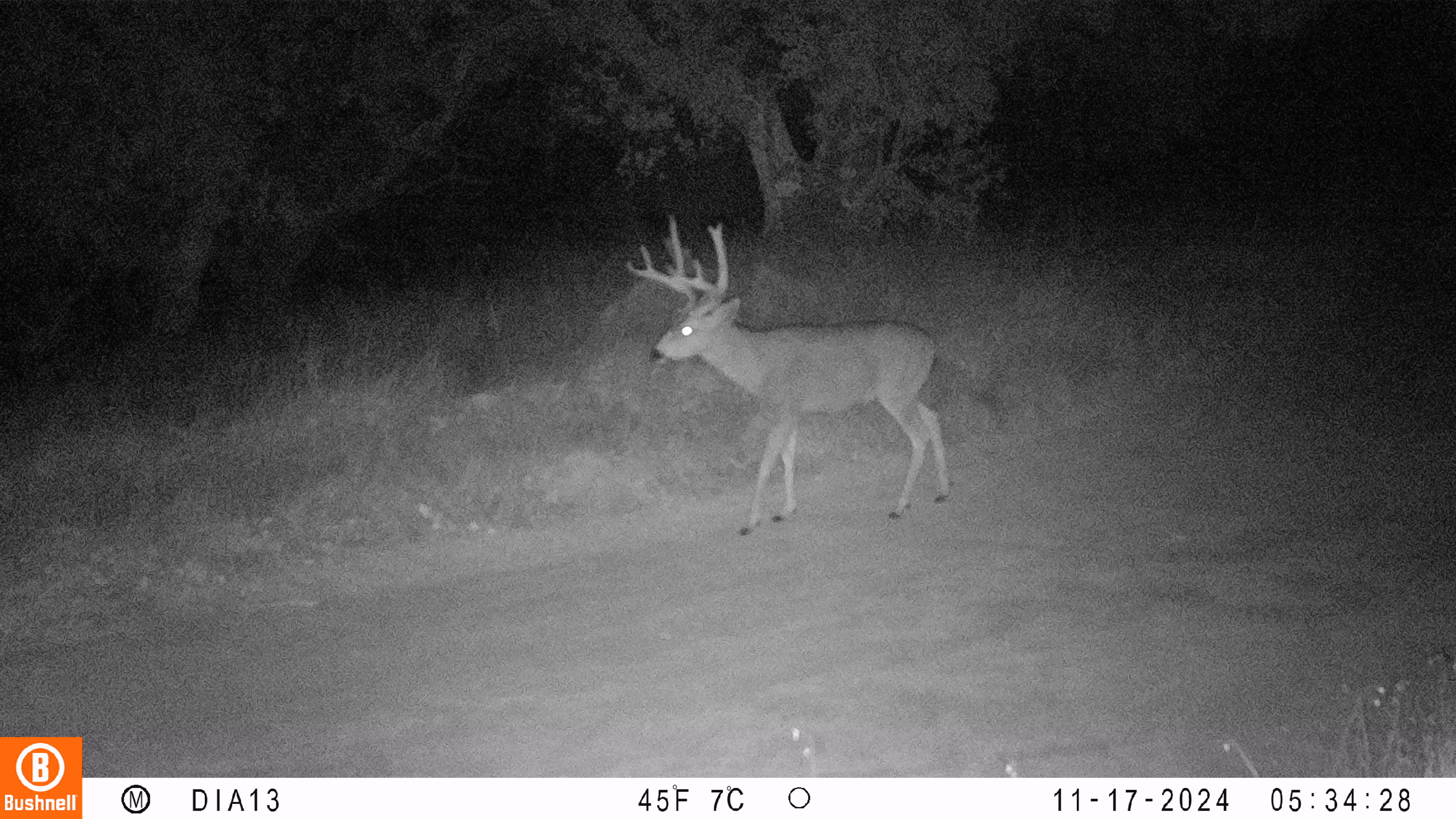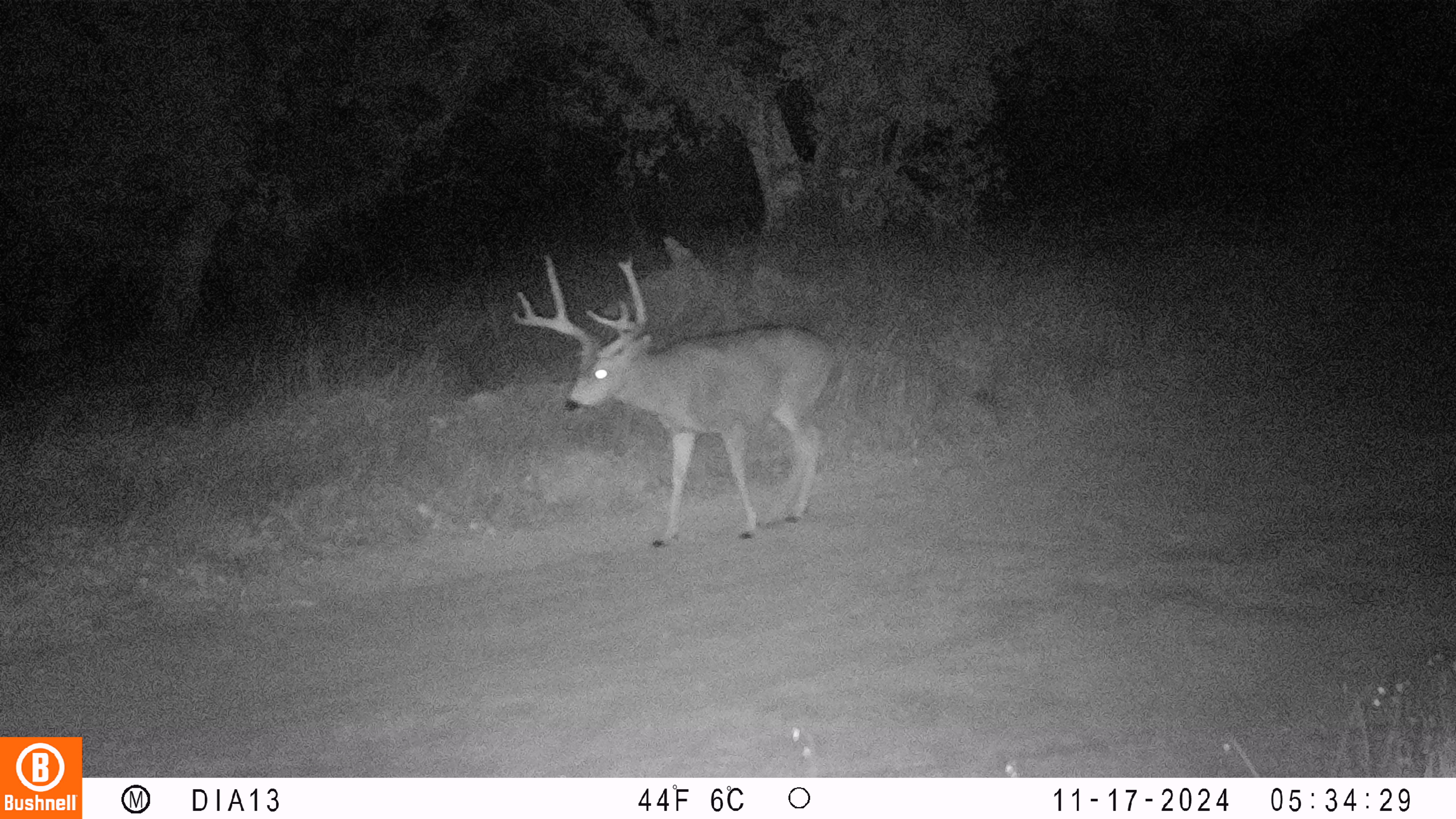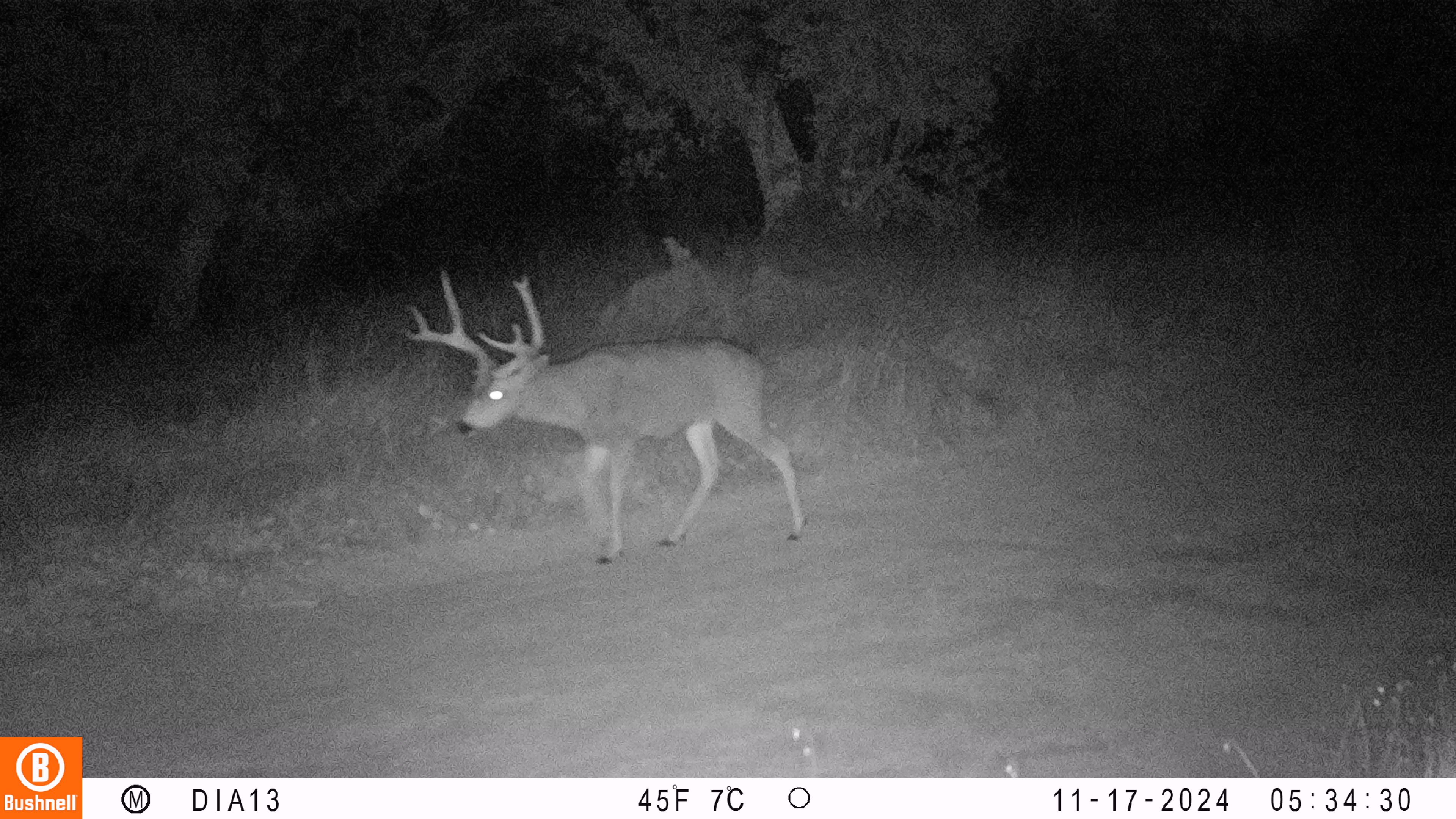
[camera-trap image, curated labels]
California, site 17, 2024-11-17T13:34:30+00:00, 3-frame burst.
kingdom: Animalia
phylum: Chordata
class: Mammalia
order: Artiodactyla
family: Cervidae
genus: Odocoileus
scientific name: Odocoileus hemionus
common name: mule deer